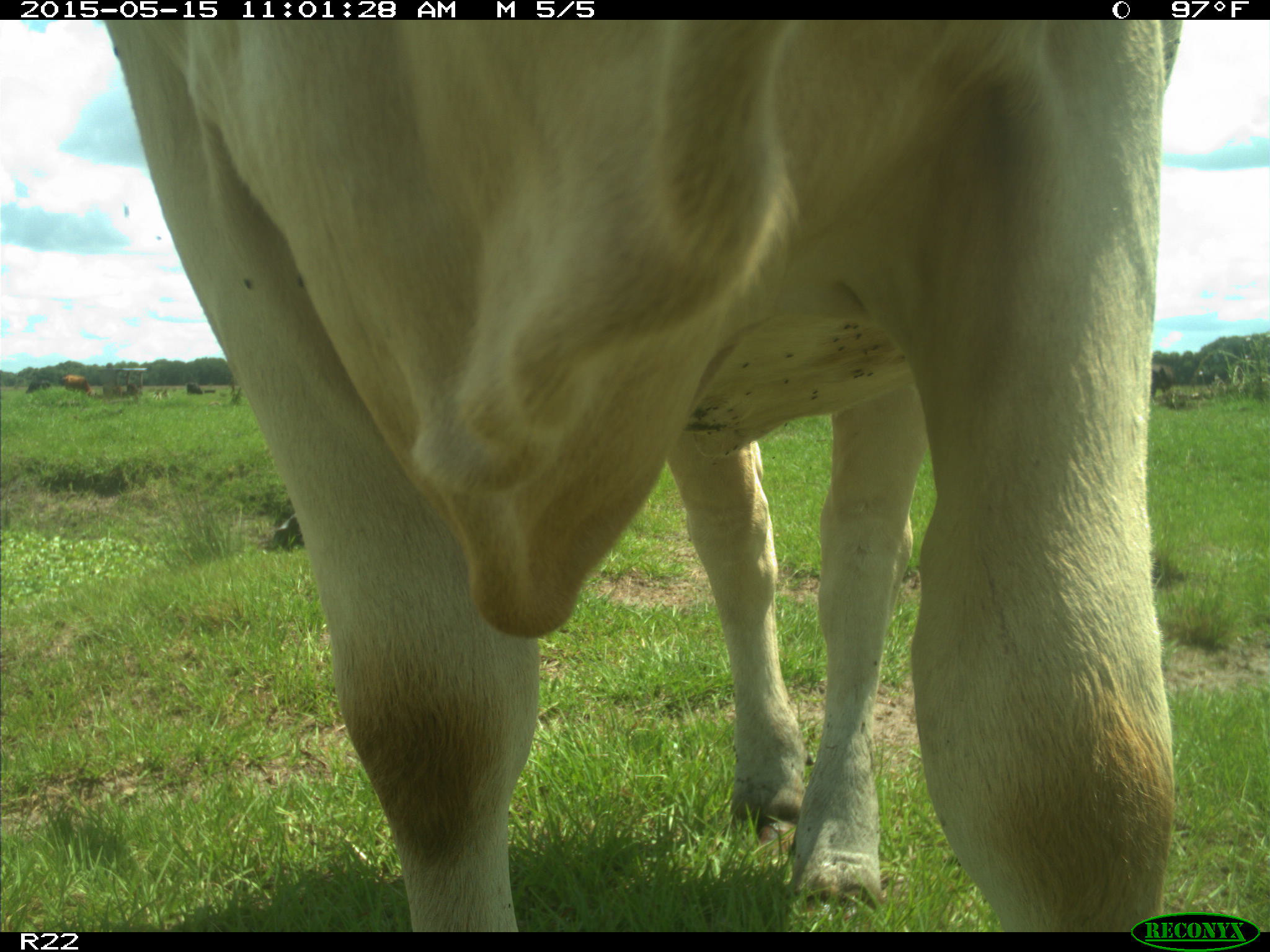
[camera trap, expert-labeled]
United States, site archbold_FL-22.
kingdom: Animalia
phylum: Chordata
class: Mammalia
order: Artiodactyla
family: Bovidae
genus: Bos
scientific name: Bos taurus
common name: domestic cow